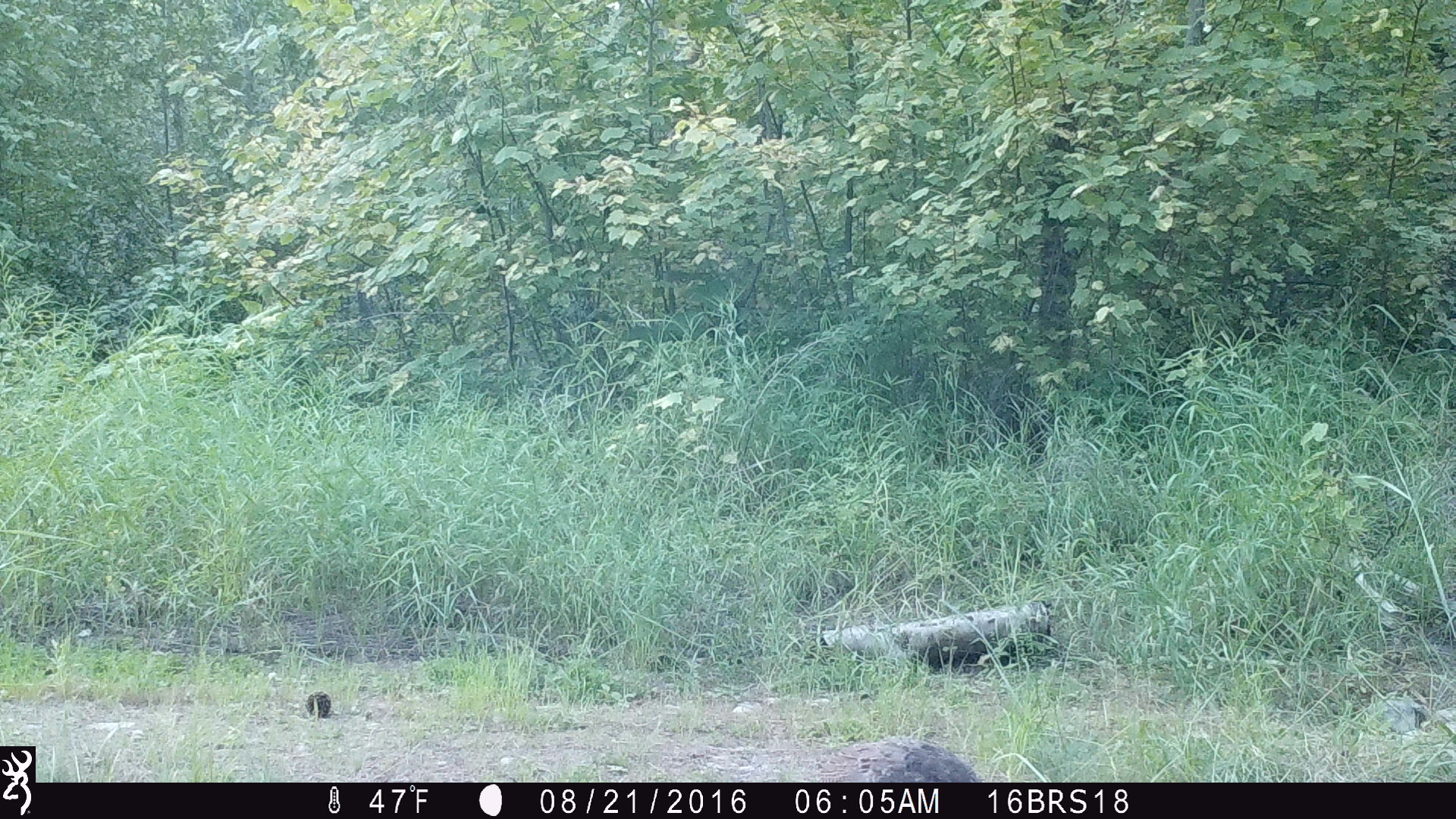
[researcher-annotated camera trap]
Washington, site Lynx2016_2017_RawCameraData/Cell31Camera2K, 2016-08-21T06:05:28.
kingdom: Animalia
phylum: Chordata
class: Aves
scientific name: Aves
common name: birds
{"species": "Aves (birds)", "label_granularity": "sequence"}